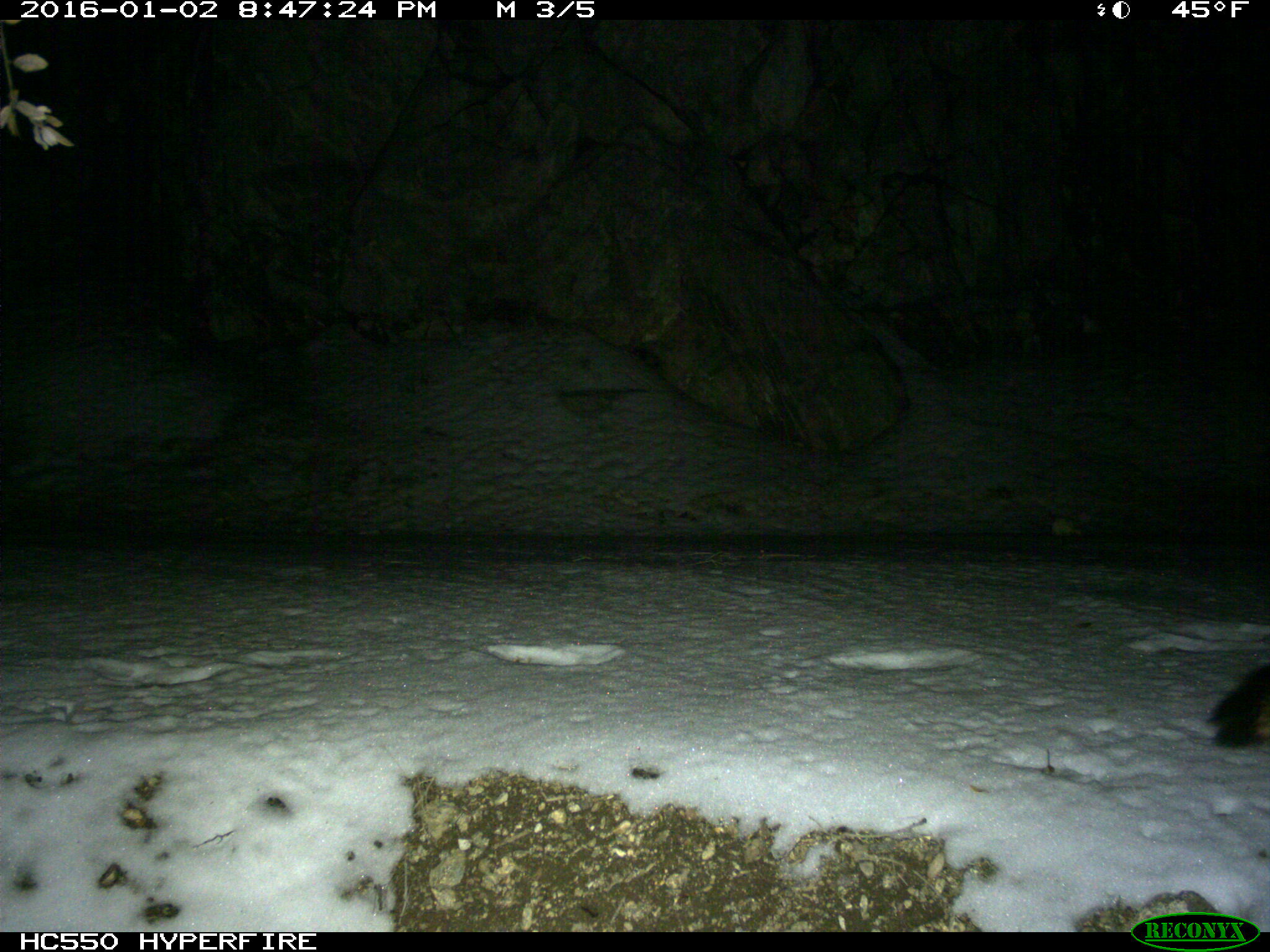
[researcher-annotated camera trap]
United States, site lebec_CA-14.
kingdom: Animalia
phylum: Chordata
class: Mammalia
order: Carnivora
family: Canidae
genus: Urocyon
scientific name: Urocyon cinereoargenteus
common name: gray fox